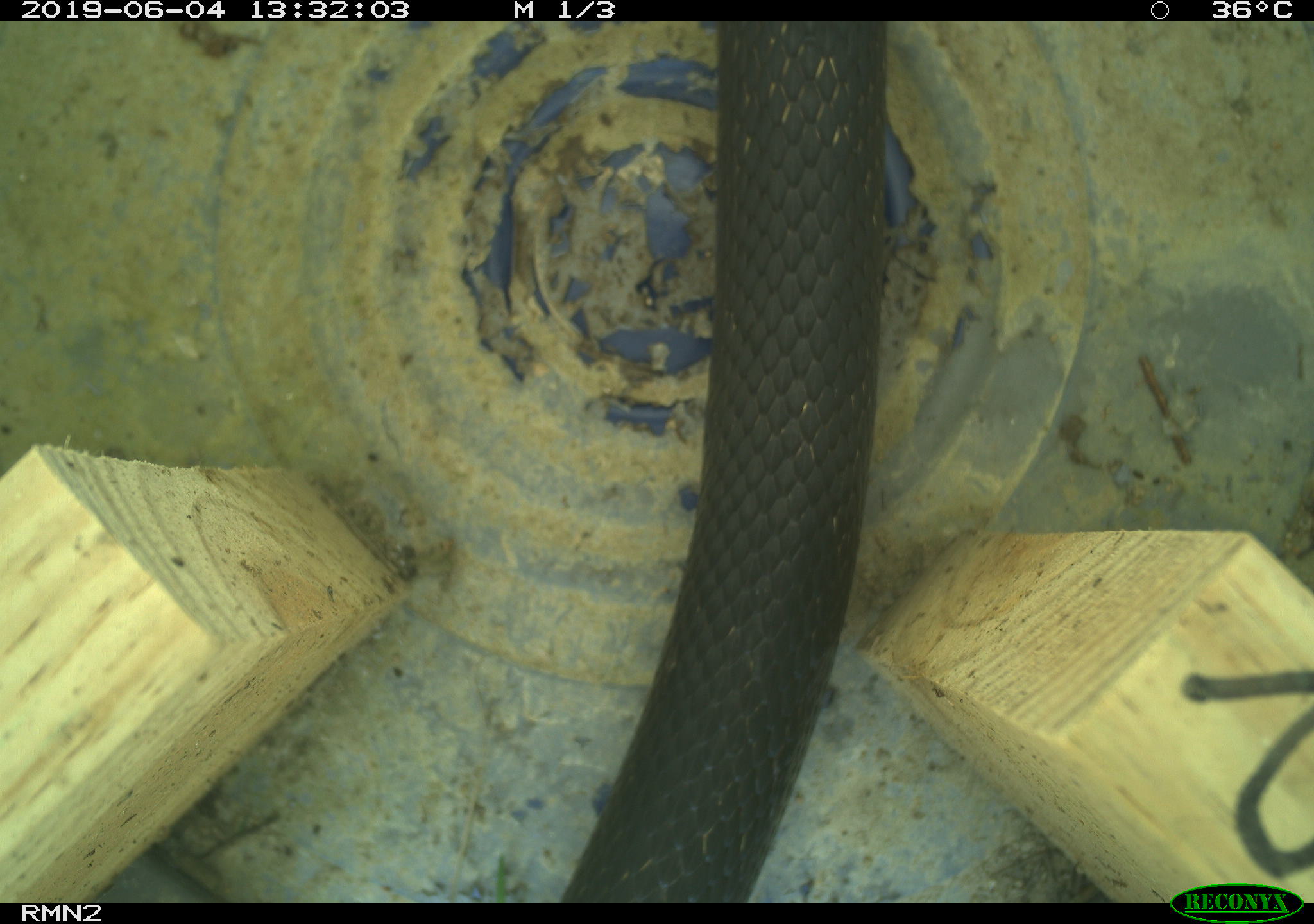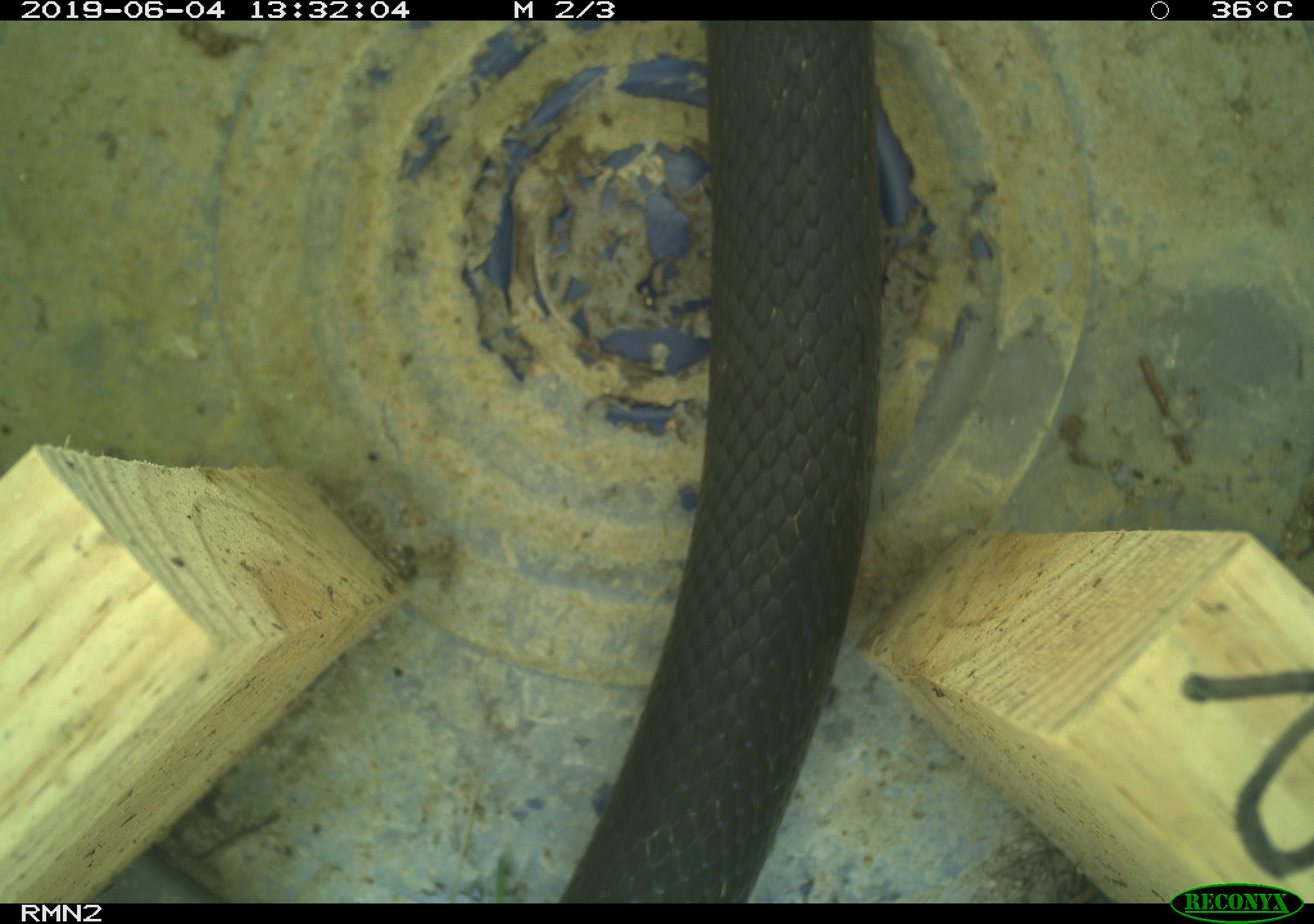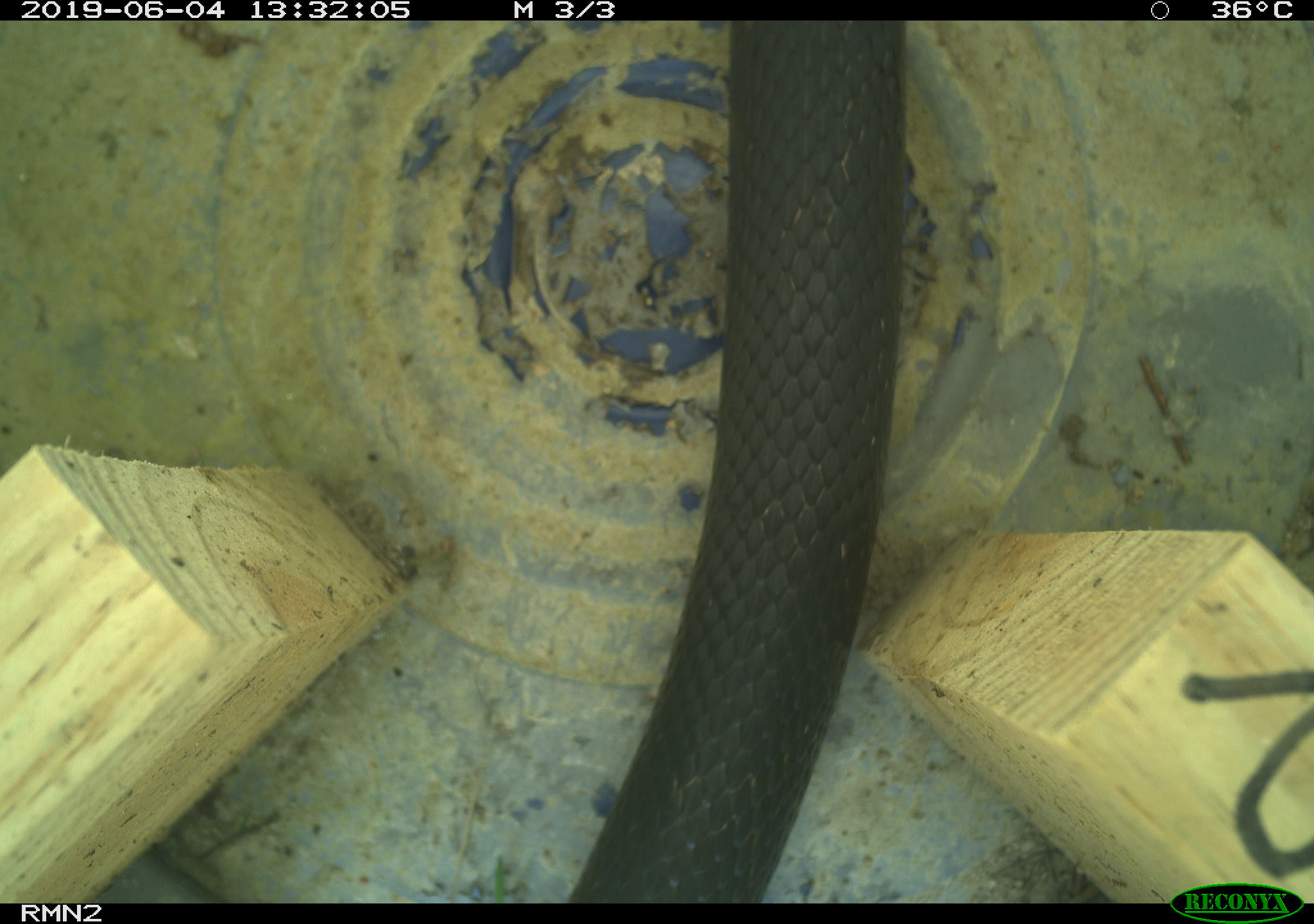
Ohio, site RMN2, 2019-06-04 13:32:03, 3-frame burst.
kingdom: Animalia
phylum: Chordata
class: Reptilia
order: Squamata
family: Colubridae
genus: Pantherophis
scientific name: Pantherophis spiloides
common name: gray ratsnake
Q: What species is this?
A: Gray ratsnake (Pantherophis spiloides).